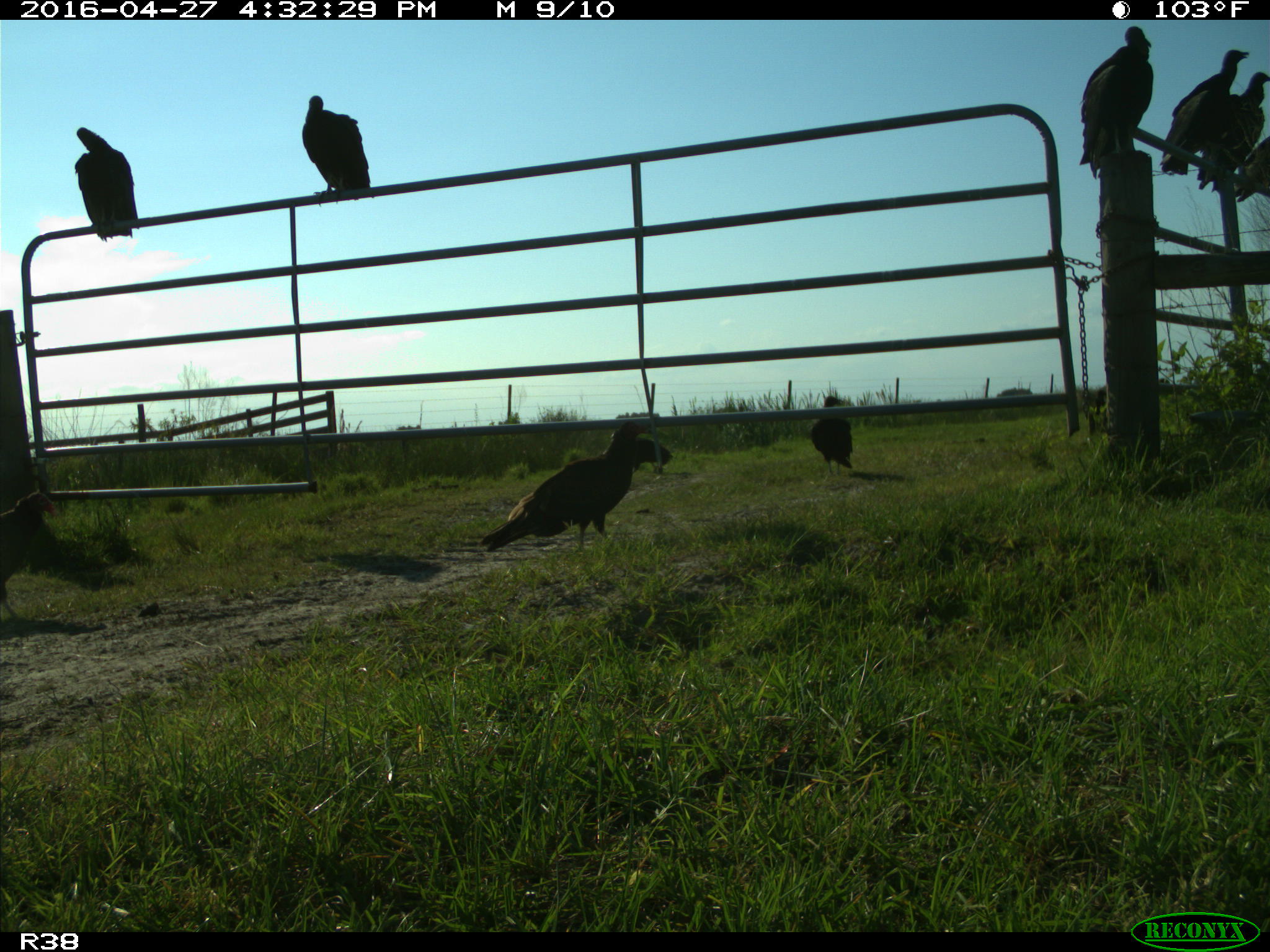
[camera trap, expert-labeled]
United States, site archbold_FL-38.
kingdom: Animalia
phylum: Chordata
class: Aves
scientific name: Aves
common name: birds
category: unidentified bird